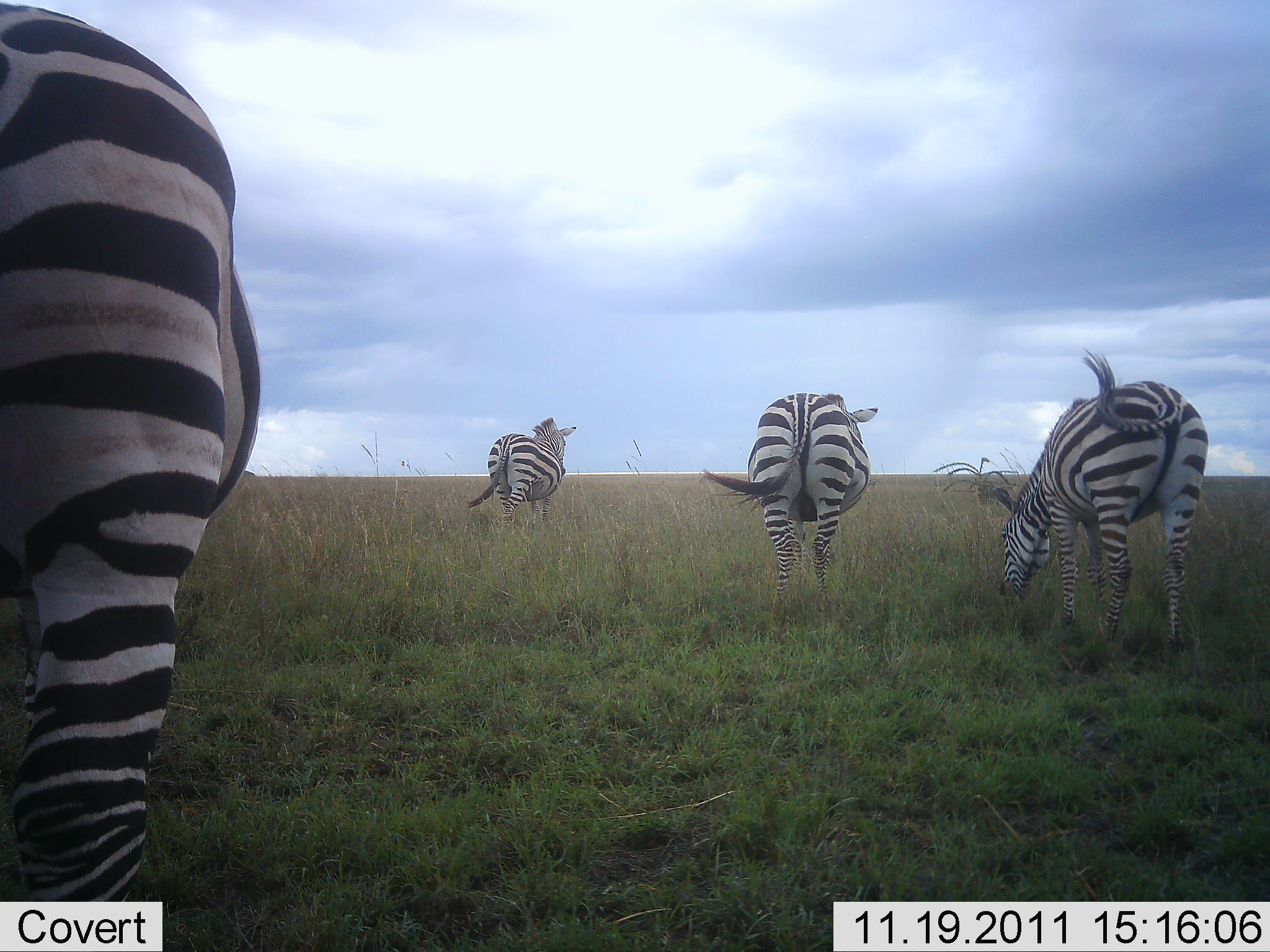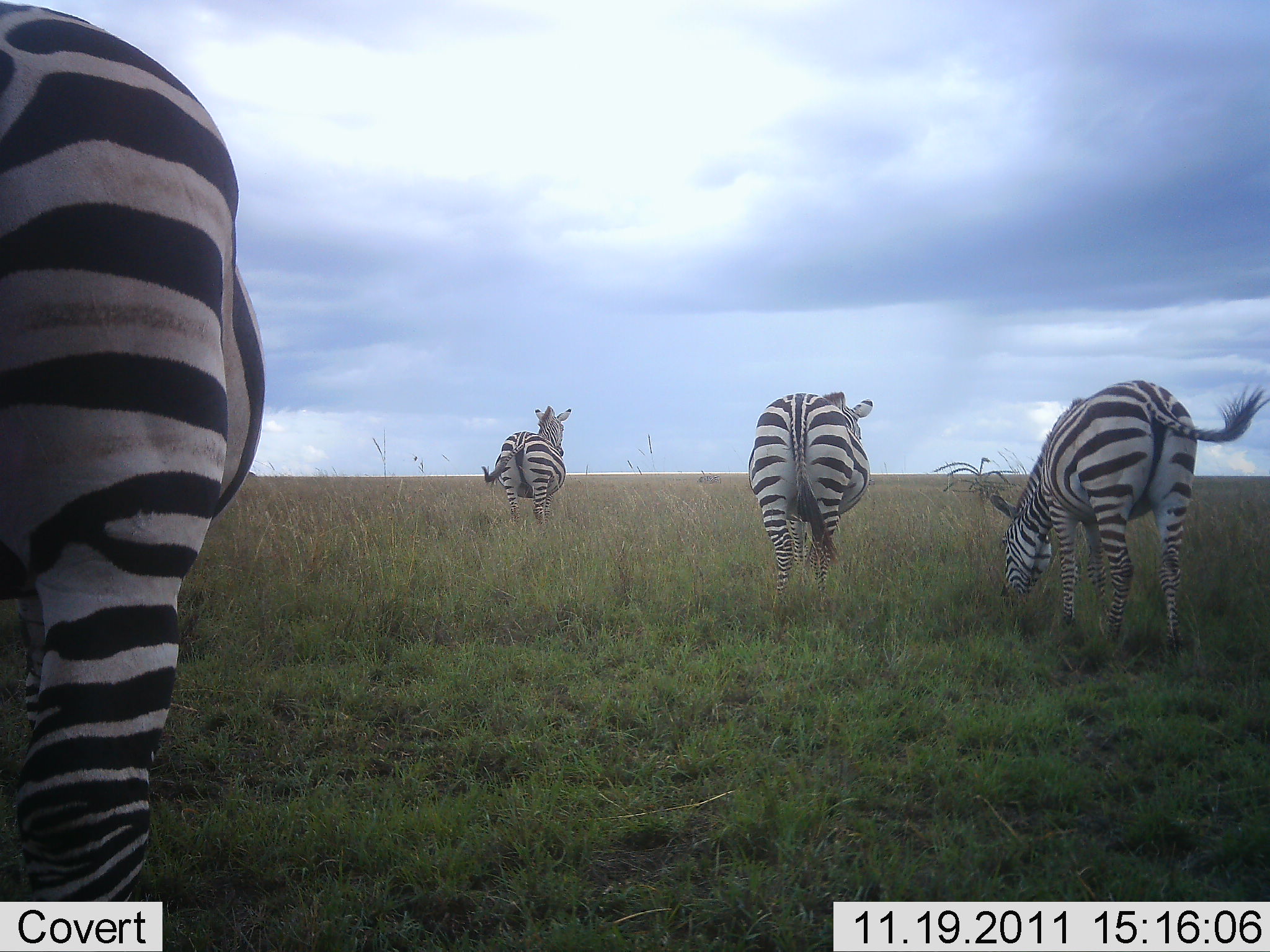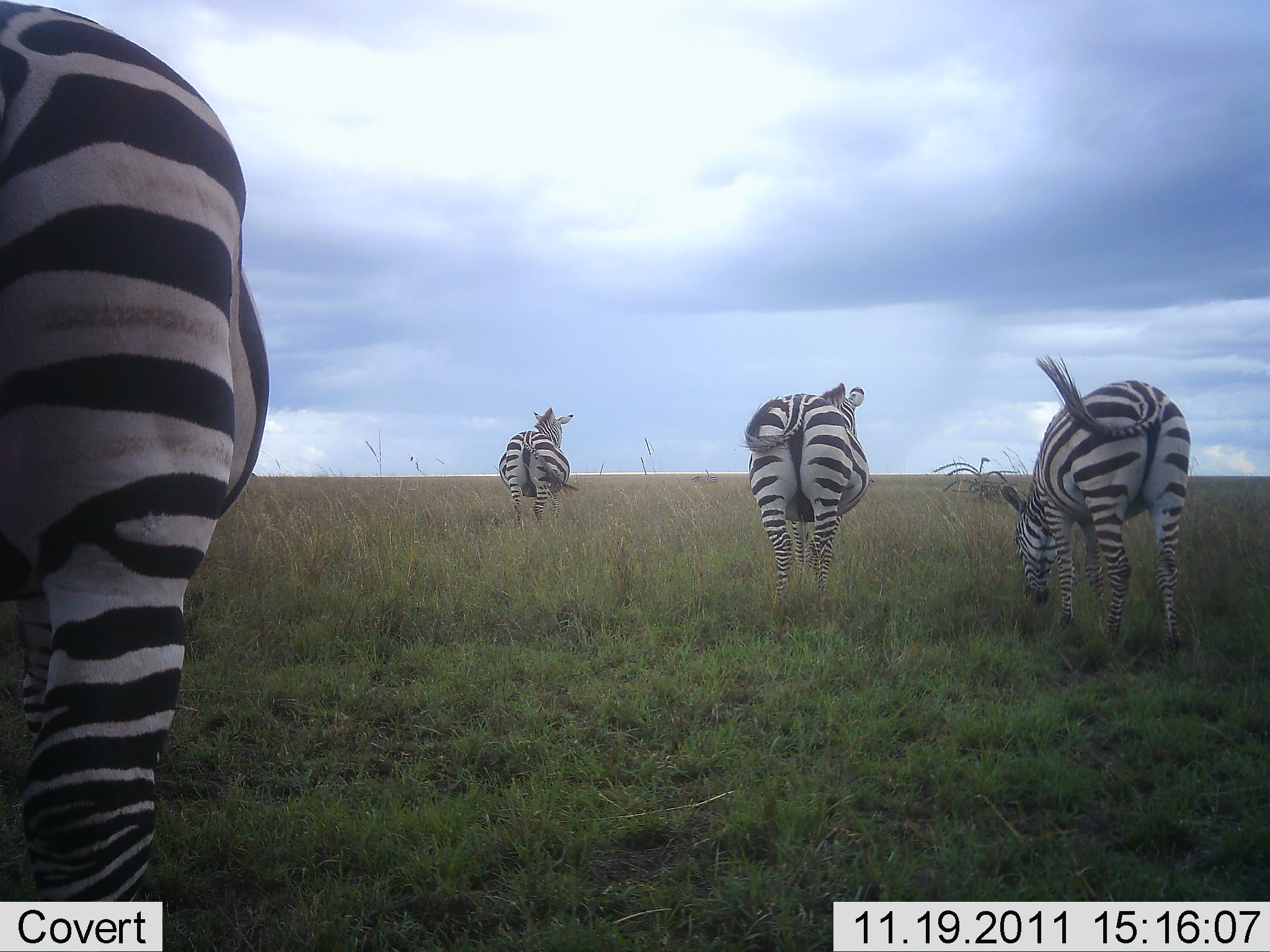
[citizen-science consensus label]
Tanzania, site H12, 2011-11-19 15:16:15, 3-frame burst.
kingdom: Animalia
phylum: Chordata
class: Mammalia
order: Perissodactyla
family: Equidae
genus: Equus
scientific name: Equus quagga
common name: plains zebra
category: zebra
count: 4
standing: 62%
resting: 0%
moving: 31%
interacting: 0%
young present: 0%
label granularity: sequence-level